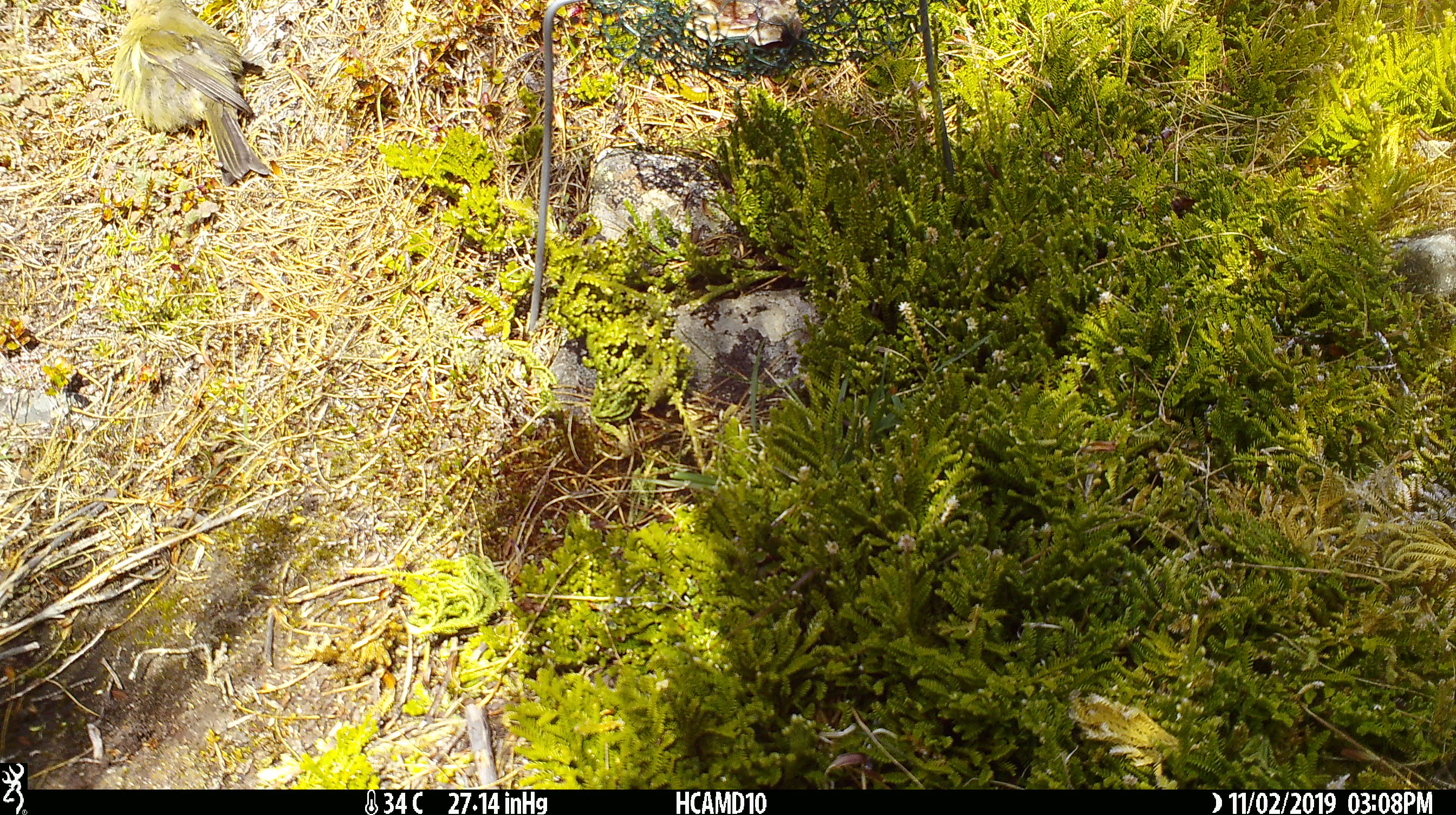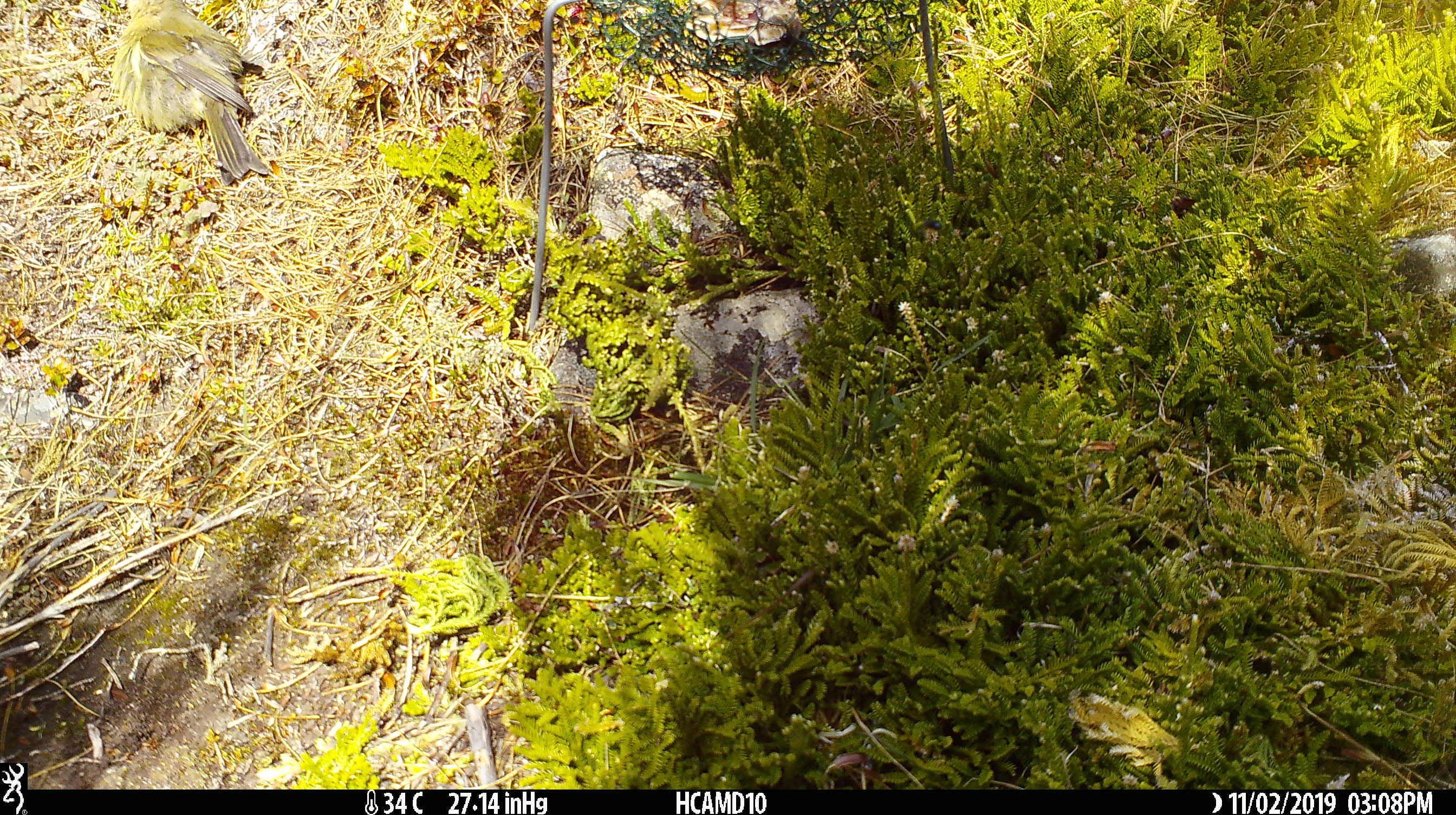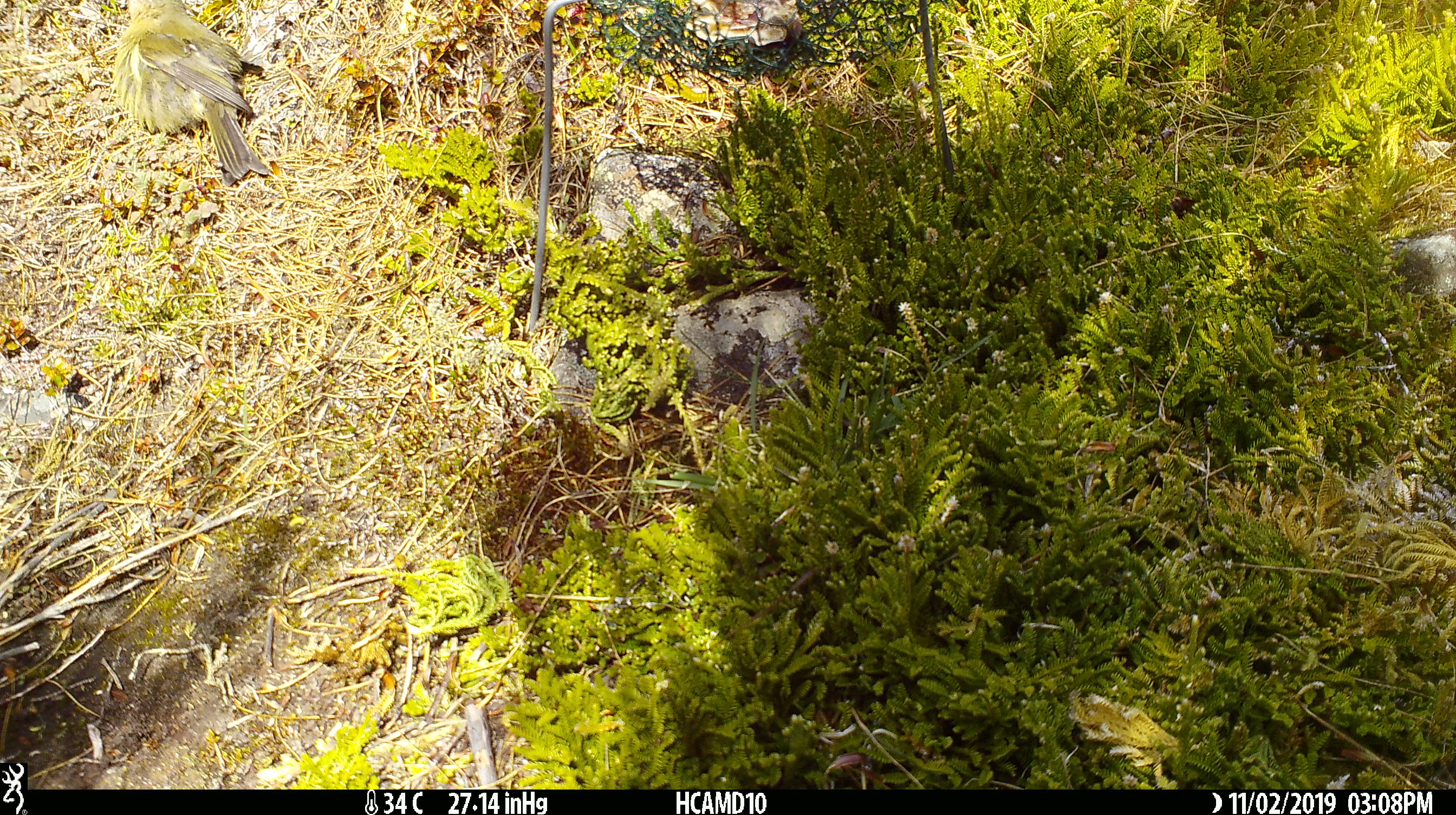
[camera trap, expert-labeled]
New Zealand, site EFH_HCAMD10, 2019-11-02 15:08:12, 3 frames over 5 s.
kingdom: Animalia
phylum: Chordata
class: Aves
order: Passeriformes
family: Meliphagidae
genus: Anthornis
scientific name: Anthornis melanura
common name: new zealand bellbird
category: bellbird